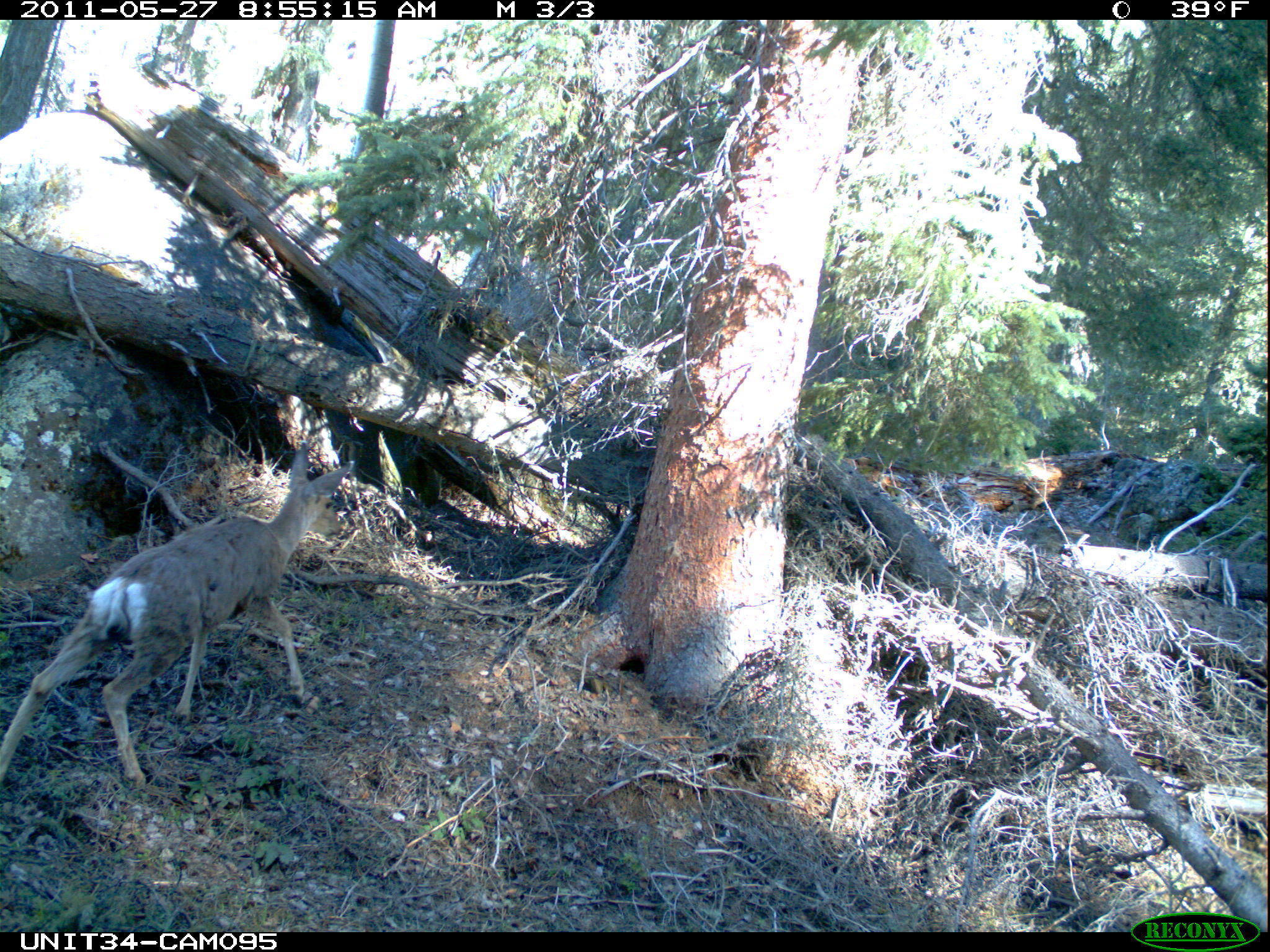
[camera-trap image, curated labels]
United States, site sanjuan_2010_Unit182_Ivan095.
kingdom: Animalia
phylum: Chordata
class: Mammalia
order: Artiodactyla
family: Cervidae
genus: Odocoileus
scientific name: Odocoileus hemionus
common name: mule deer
Odocoileus hemionus (mule deer).